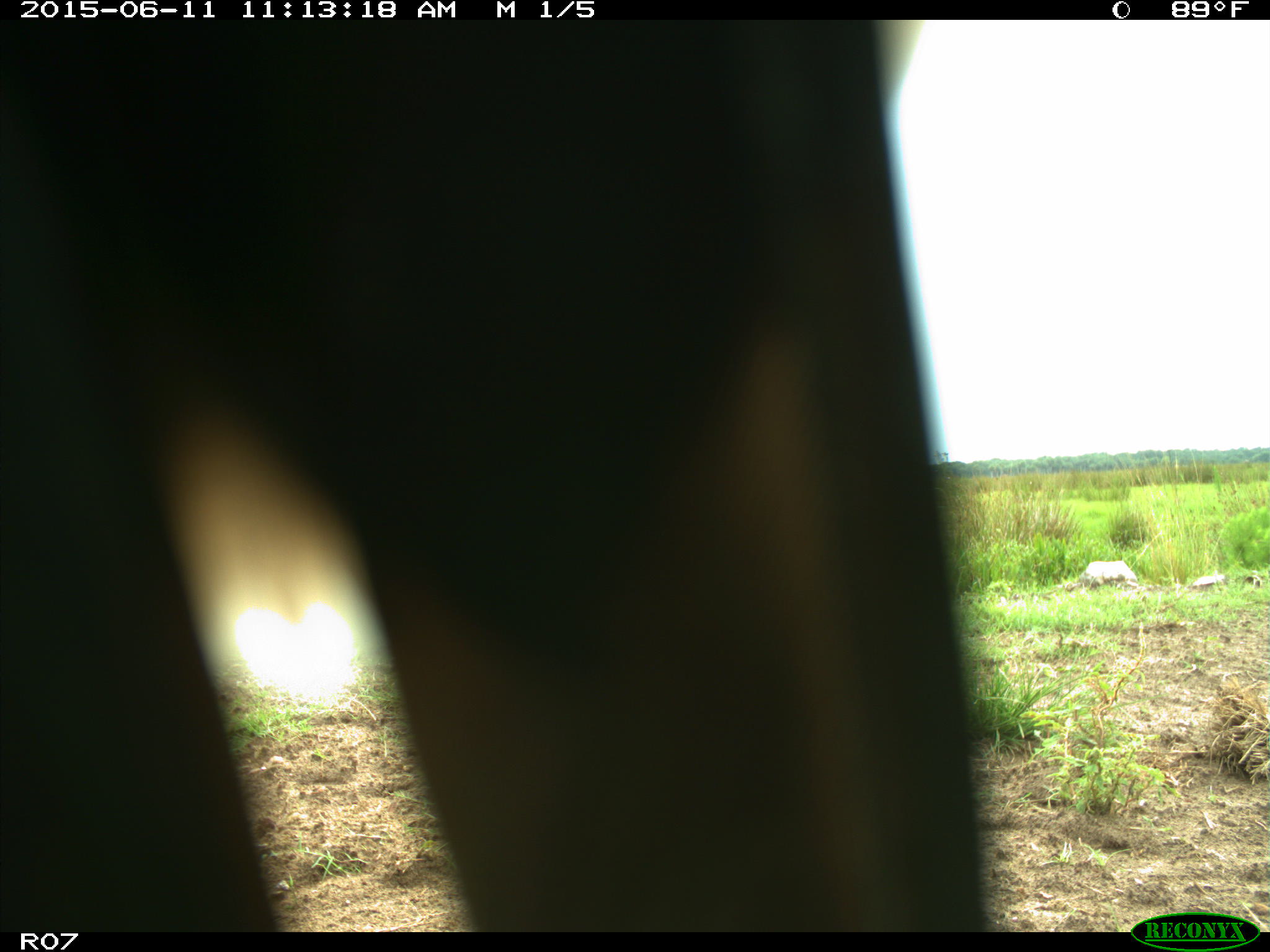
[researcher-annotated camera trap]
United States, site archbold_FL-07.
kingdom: Animalia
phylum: Chordata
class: Mammalia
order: Artiodactyla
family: Bovidae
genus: Bos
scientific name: Bos taurus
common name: domestic cow